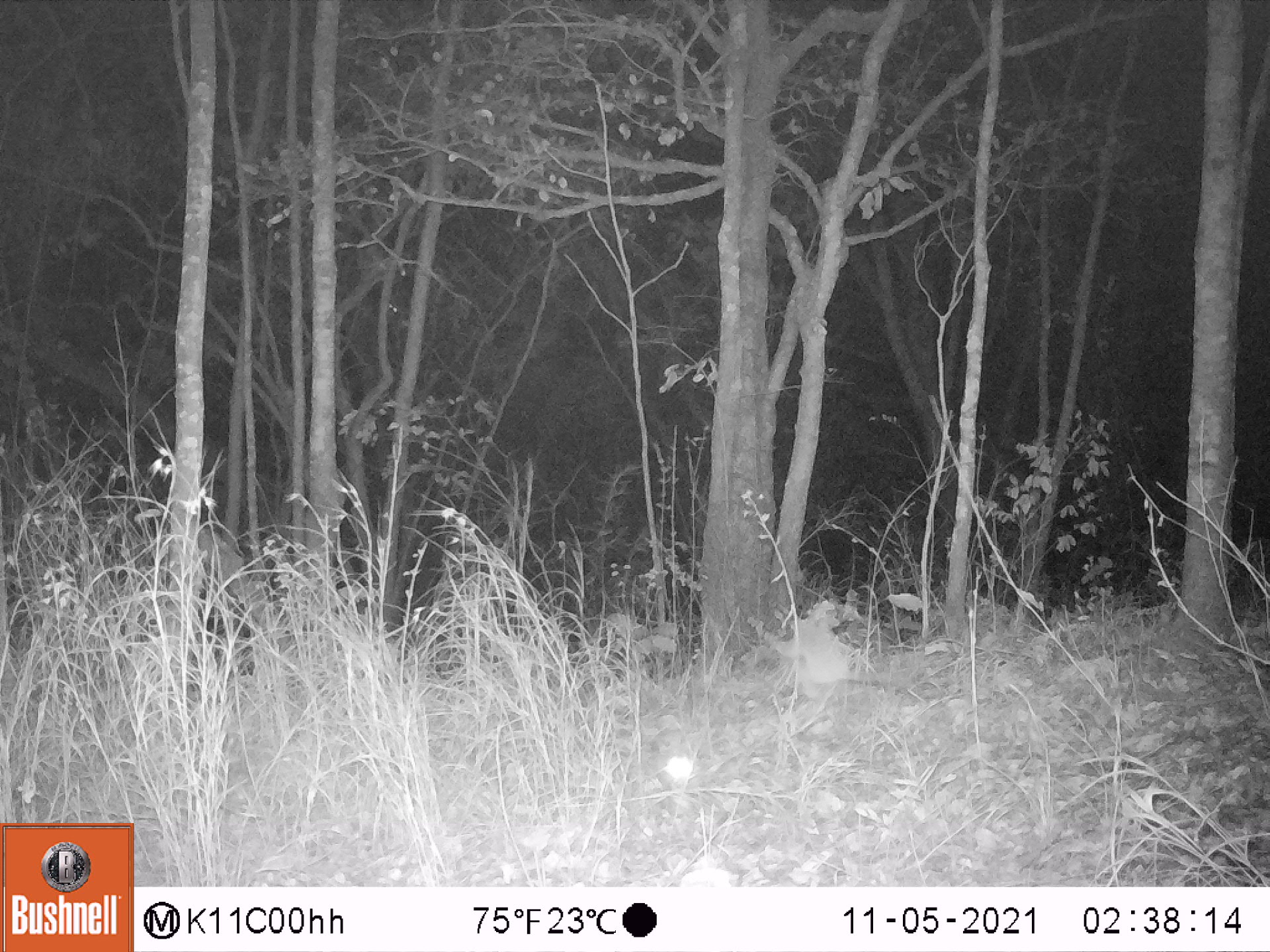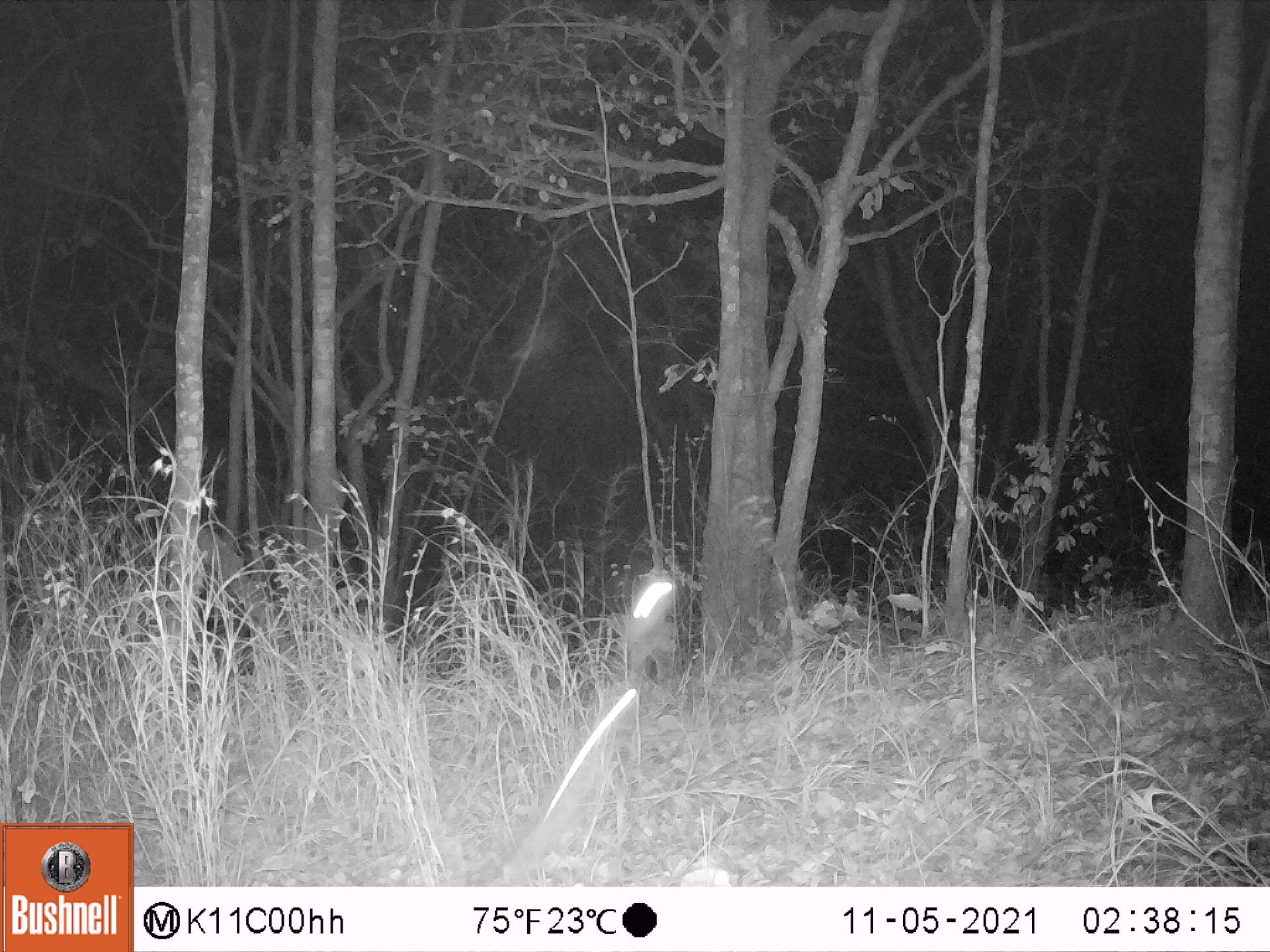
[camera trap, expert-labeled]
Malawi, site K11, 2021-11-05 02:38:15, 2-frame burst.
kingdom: Animalia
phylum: Chordata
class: Mammalia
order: Primates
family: Galagidae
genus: Galago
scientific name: Galago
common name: lesser bushbabies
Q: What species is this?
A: Galago (lesser bushbabies).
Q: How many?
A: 2.